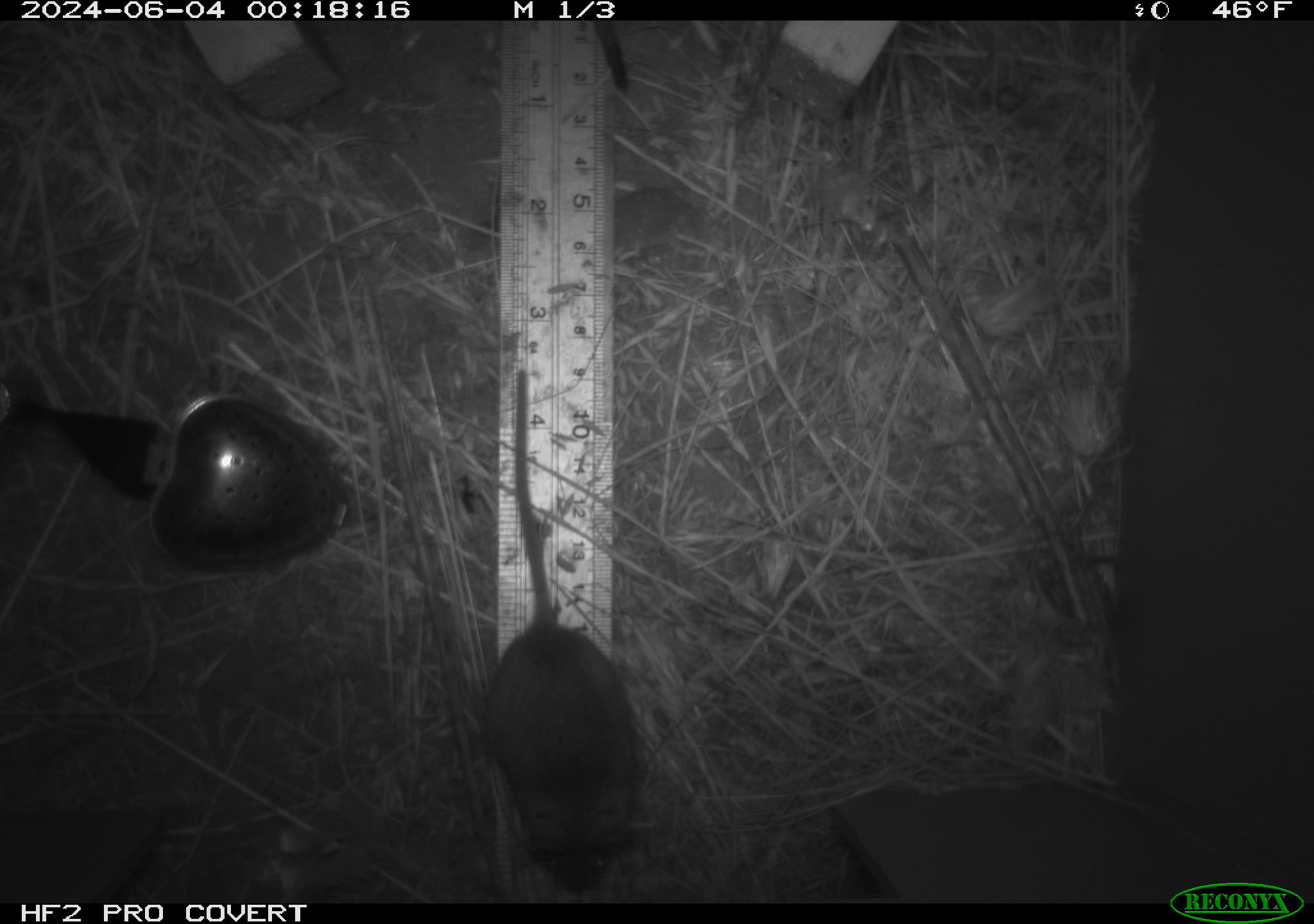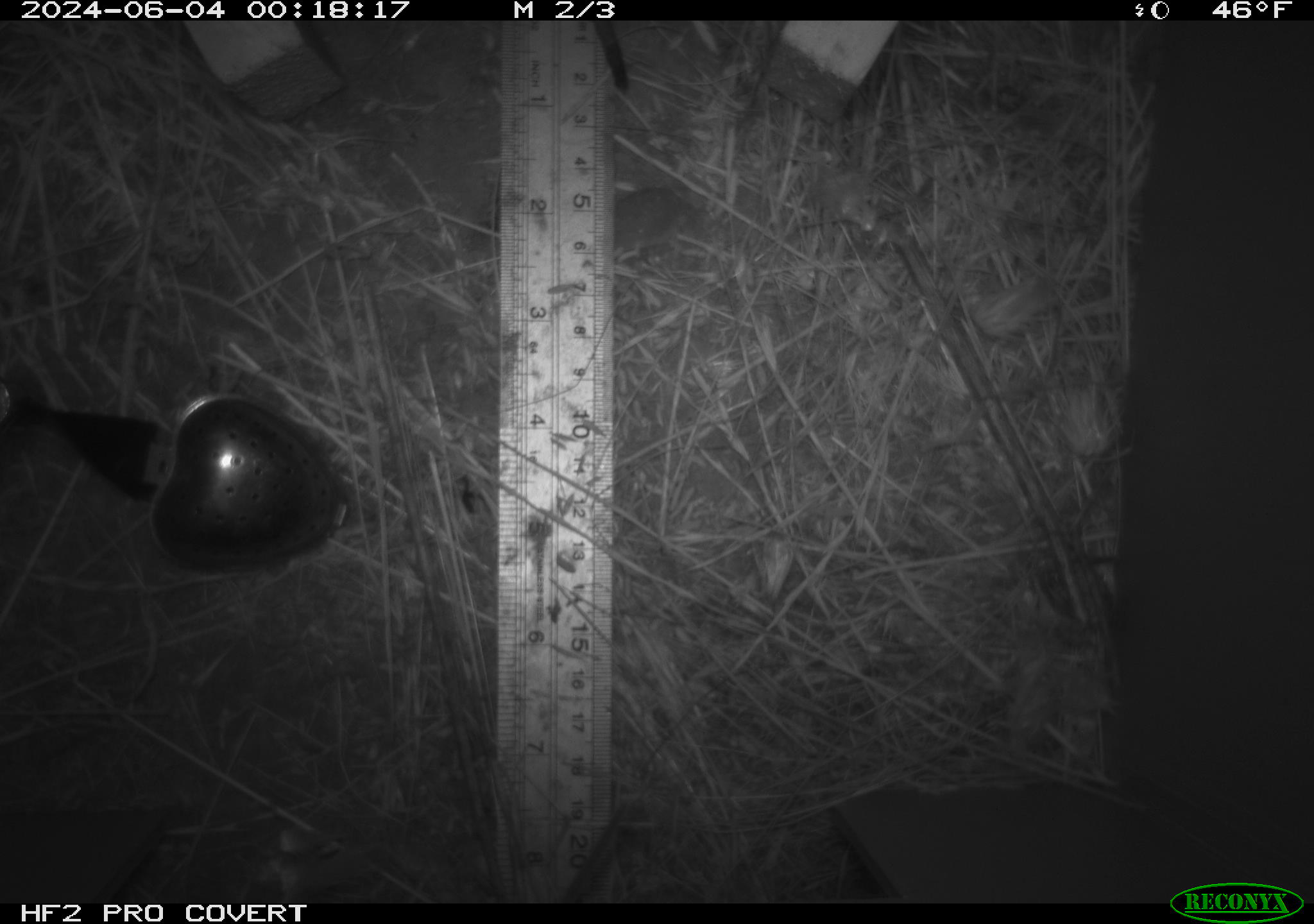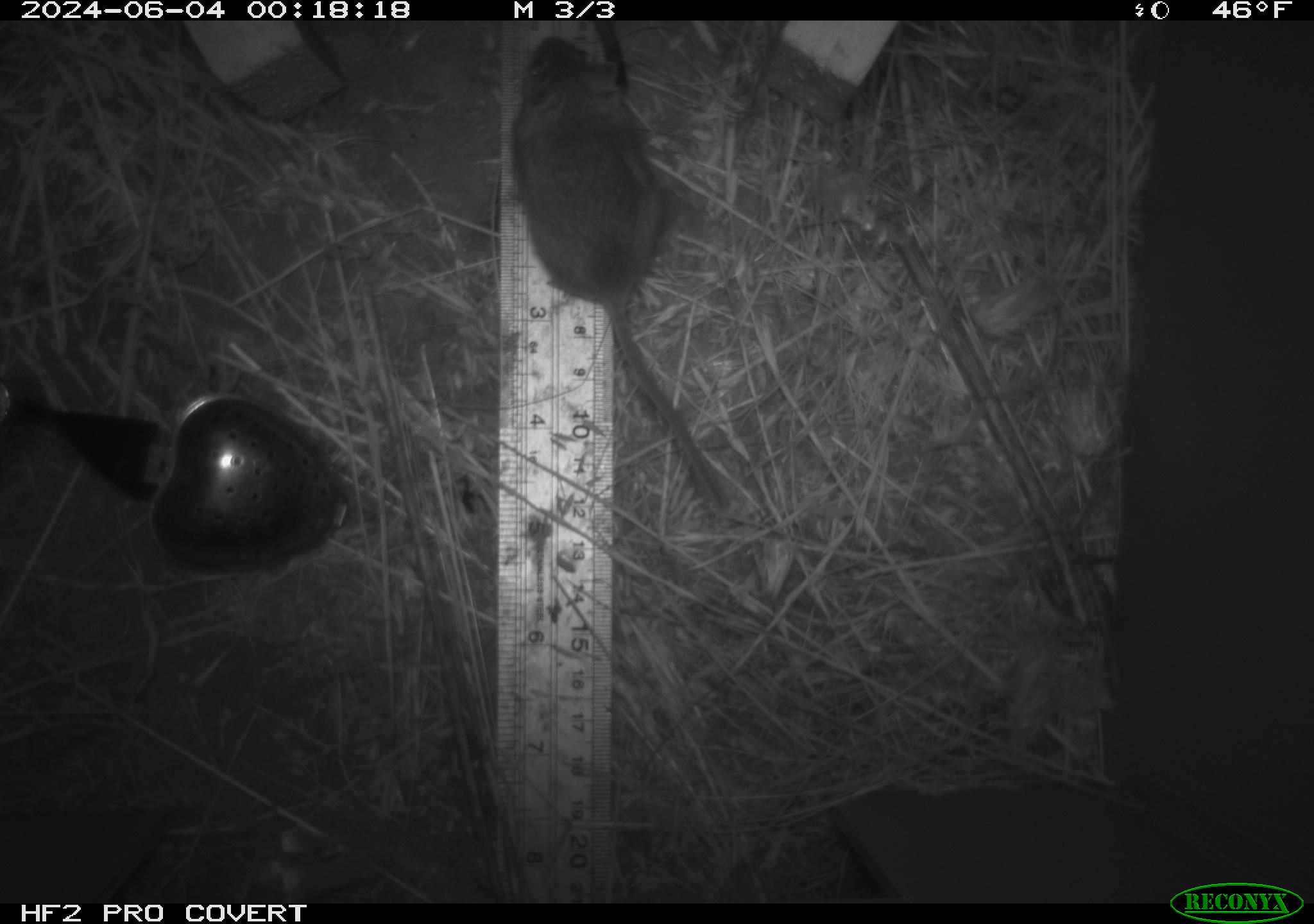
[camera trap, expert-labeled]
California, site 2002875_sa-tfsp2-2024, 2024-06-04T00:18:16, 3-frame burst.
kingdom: Animalia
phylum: Chordata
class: Mammalia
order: Rodentia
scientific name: Rodentia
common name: mouse species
Mouse species (Rodentia).